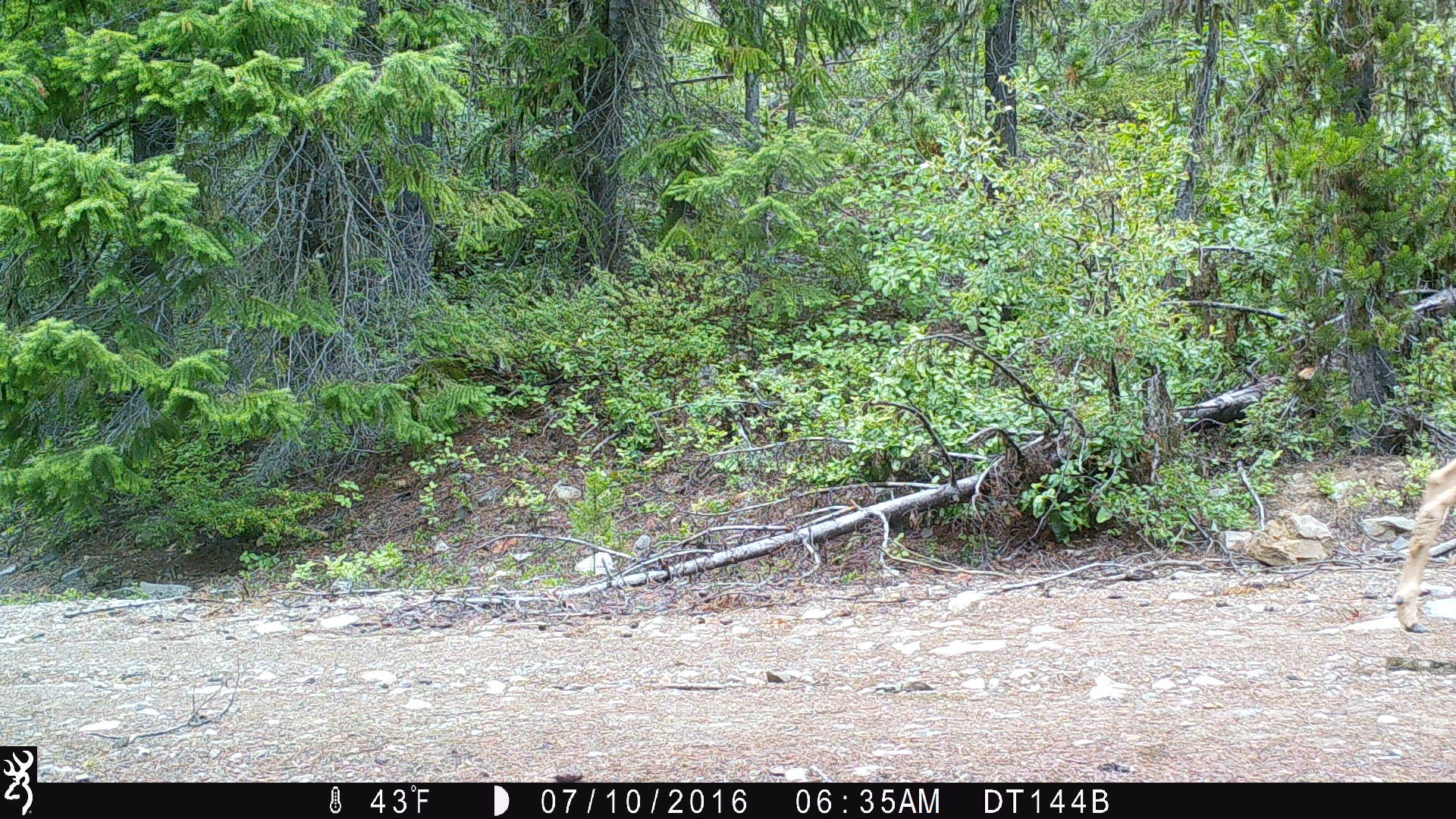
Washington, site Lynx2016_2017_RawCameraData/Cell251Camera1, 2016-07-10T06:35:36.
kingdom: Animalia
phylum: Chordata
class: Mammalia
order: Artiodactyla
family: Cervidae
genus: Odocoileus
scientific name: Odocoileus hemionus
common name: mule deer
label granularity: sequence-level